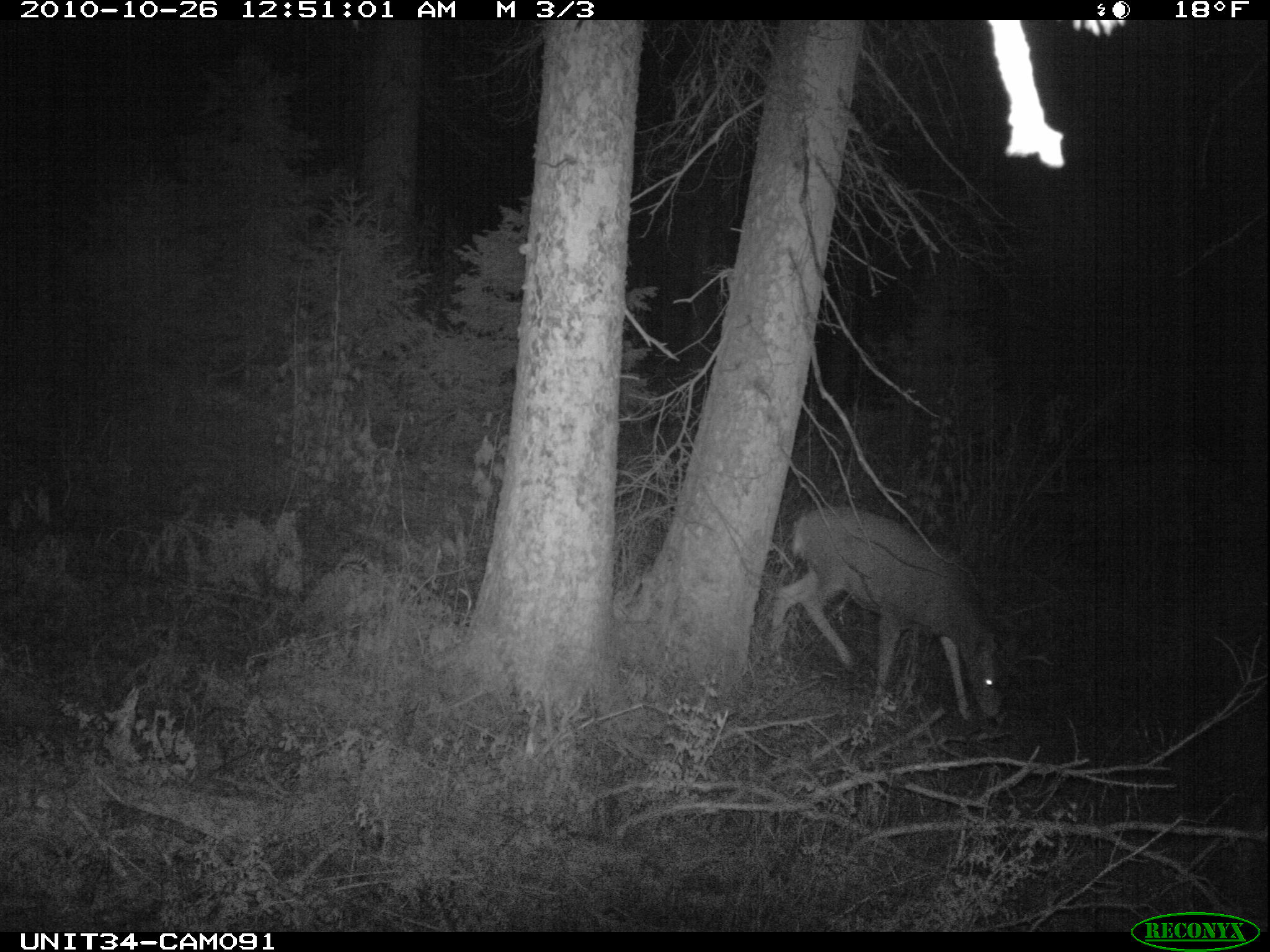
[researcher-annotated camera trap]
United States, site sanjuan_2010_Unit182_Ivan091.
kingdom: Animalia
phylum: Chordata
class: Mammalia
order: Artiodactyla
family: Cervidae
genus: Odocoileus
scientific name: Odocoileus hemionus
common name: mule deer